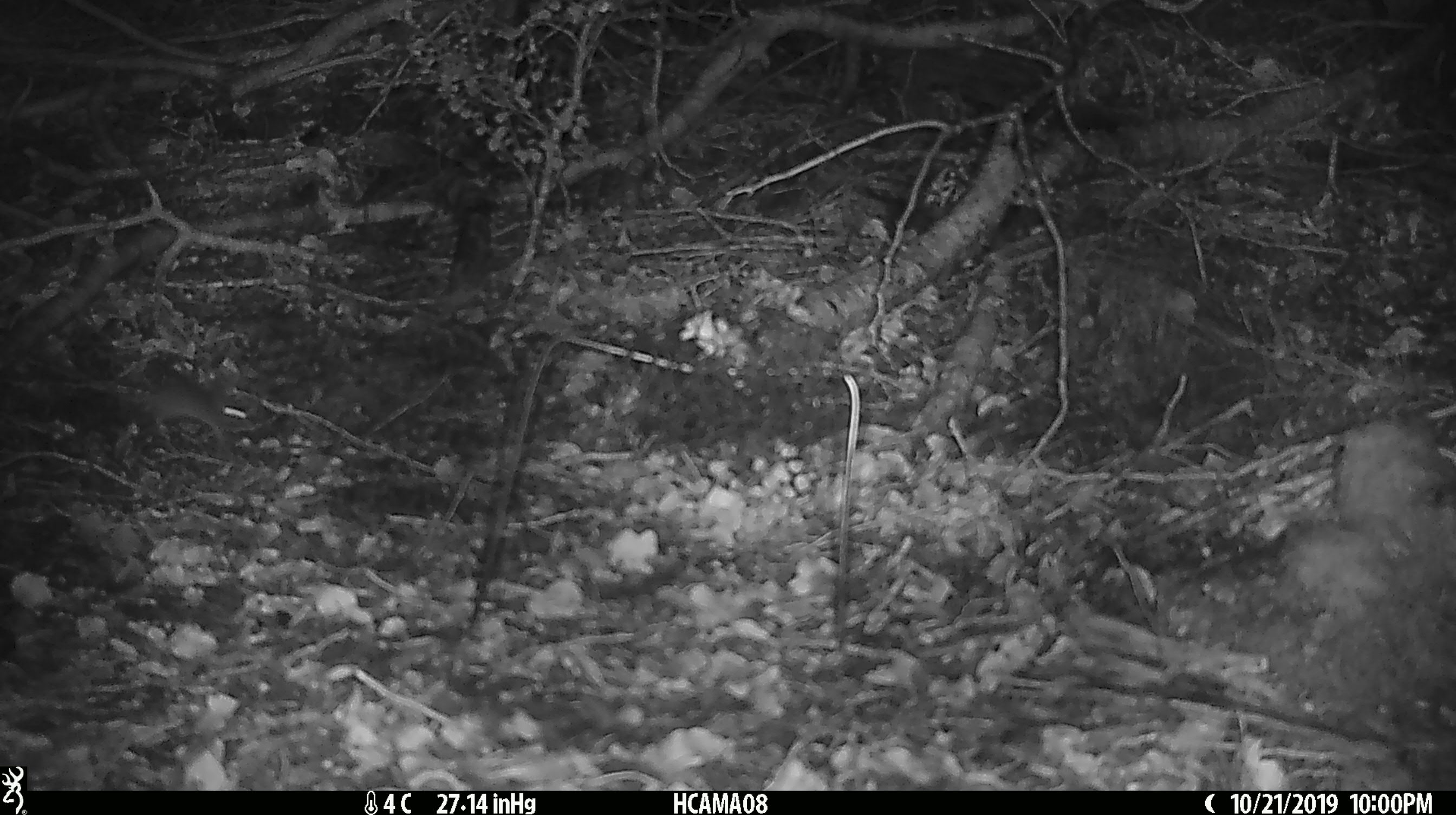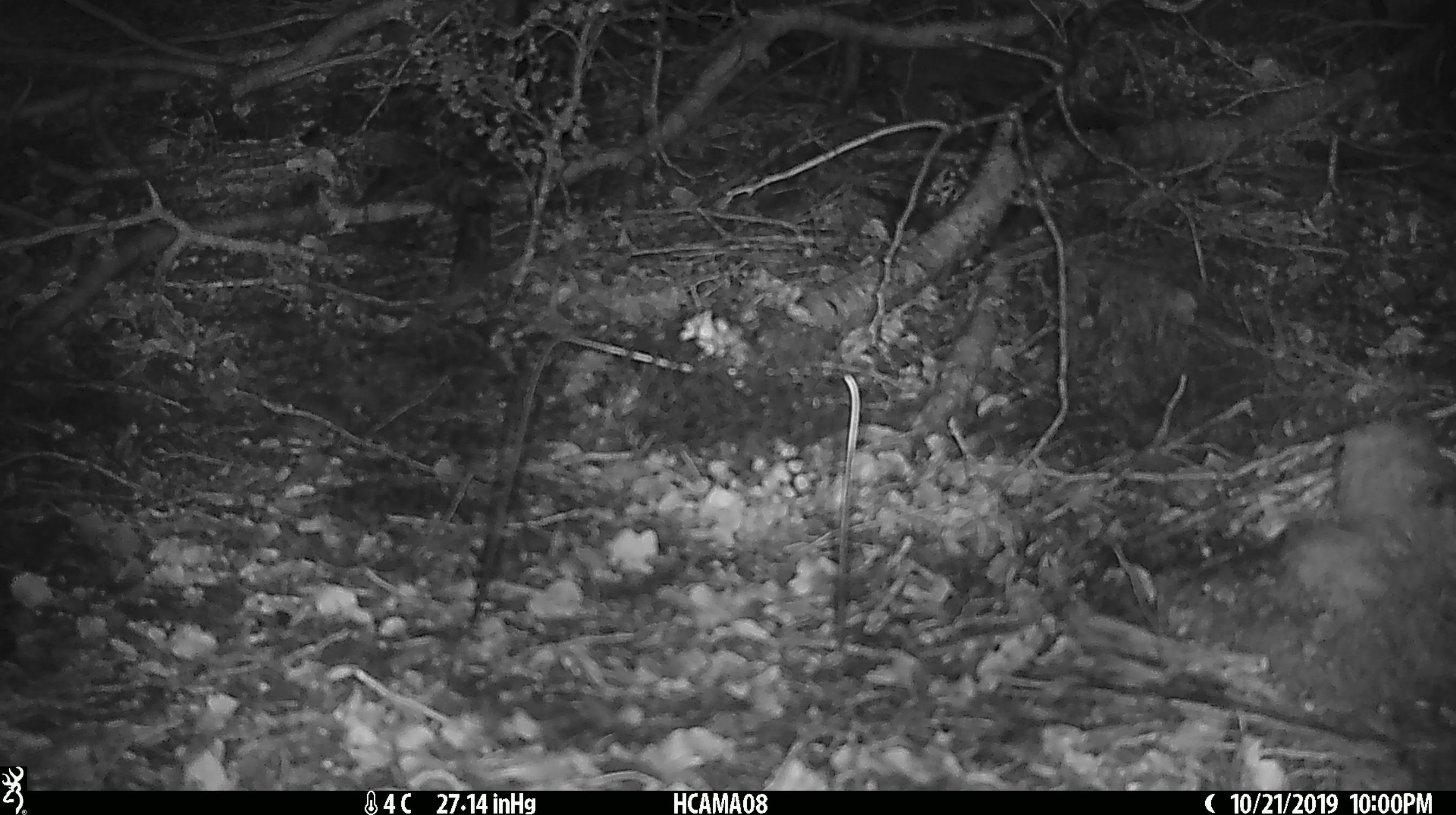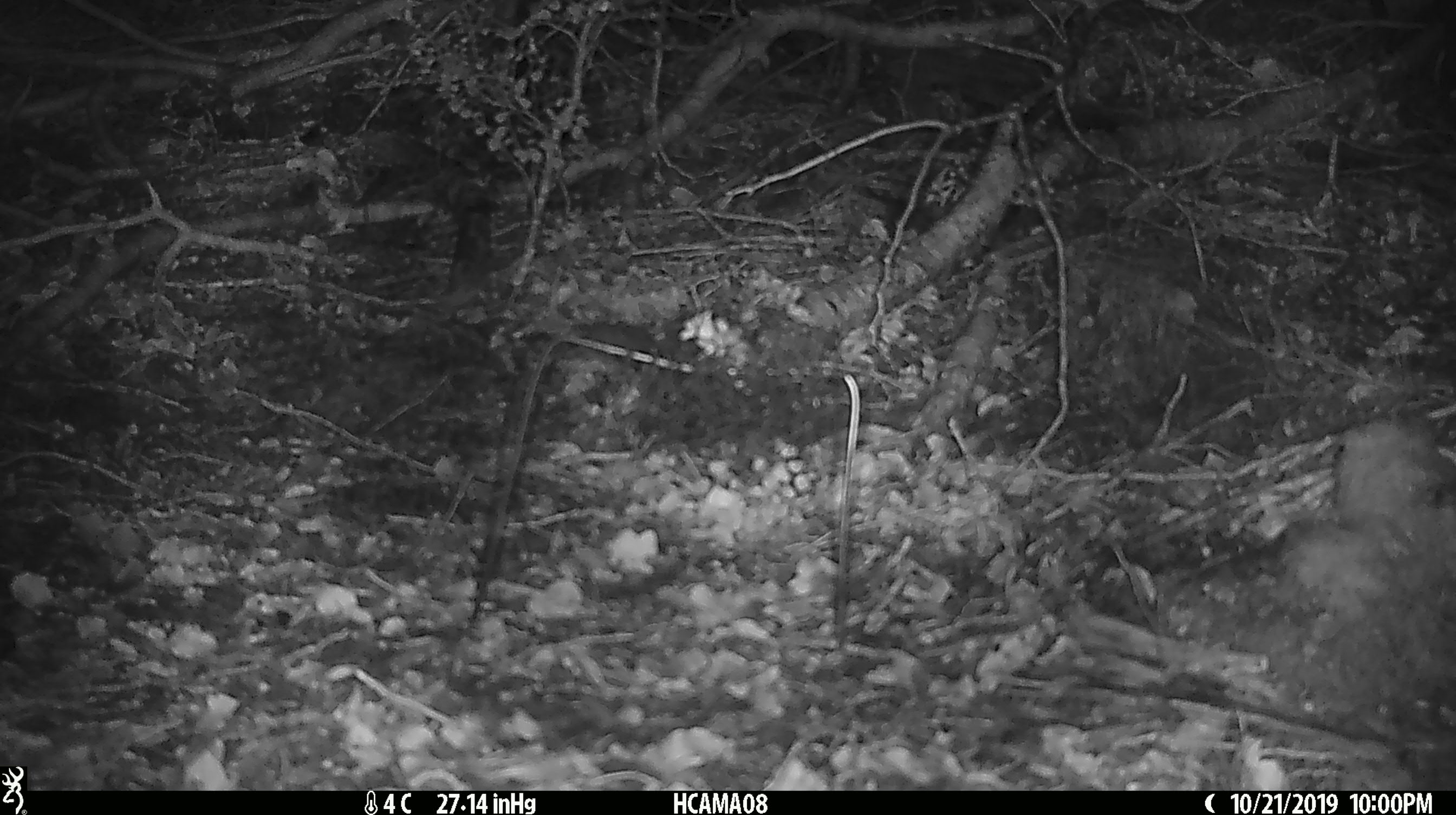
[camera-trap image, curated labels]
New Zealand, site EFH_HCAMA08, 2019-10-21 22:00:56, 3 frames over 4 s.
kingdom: Animalia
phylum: Chordata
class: Mammalia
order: Rodentia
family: Muridae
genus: Mus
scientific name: Mus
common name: mouse